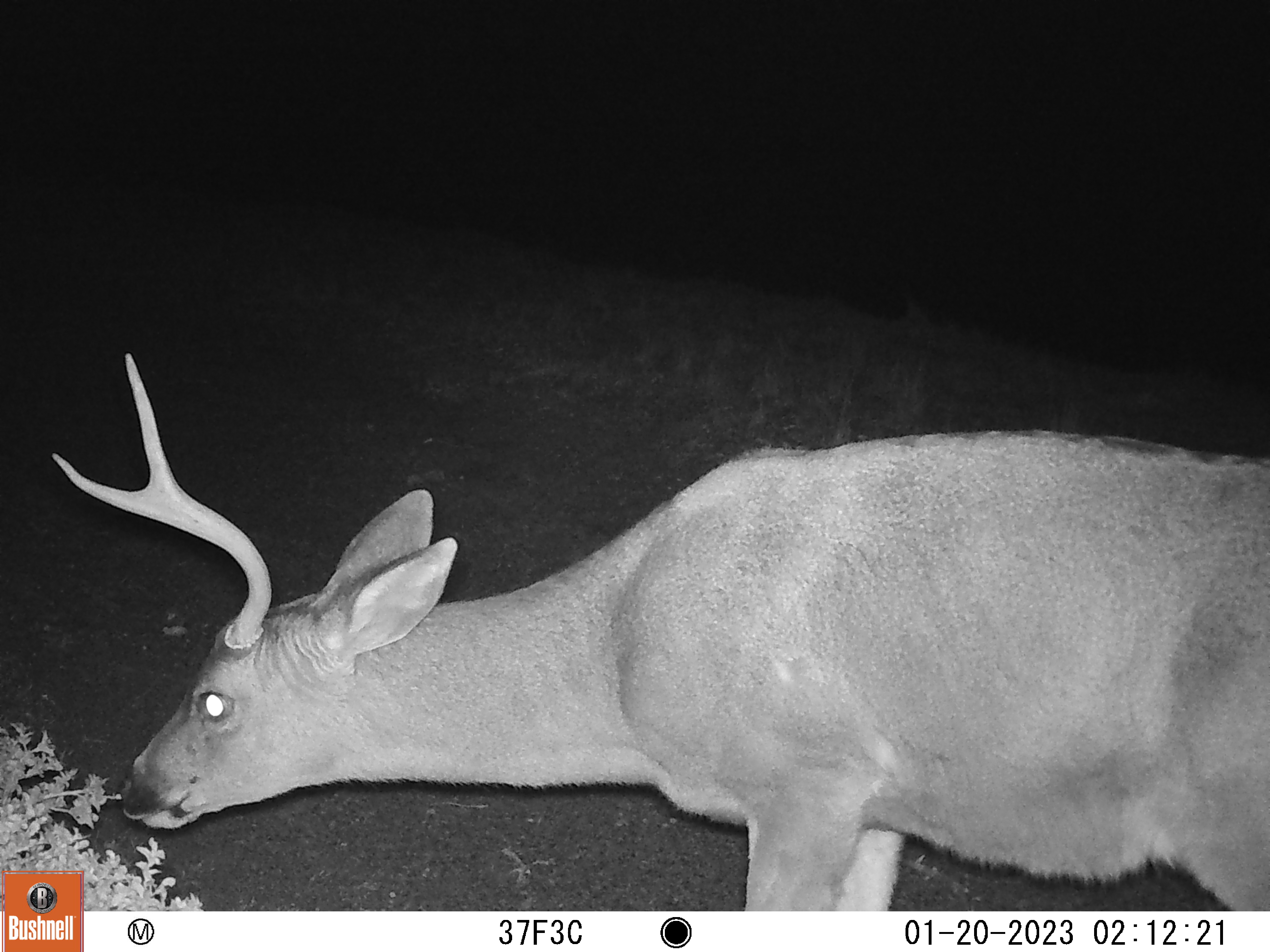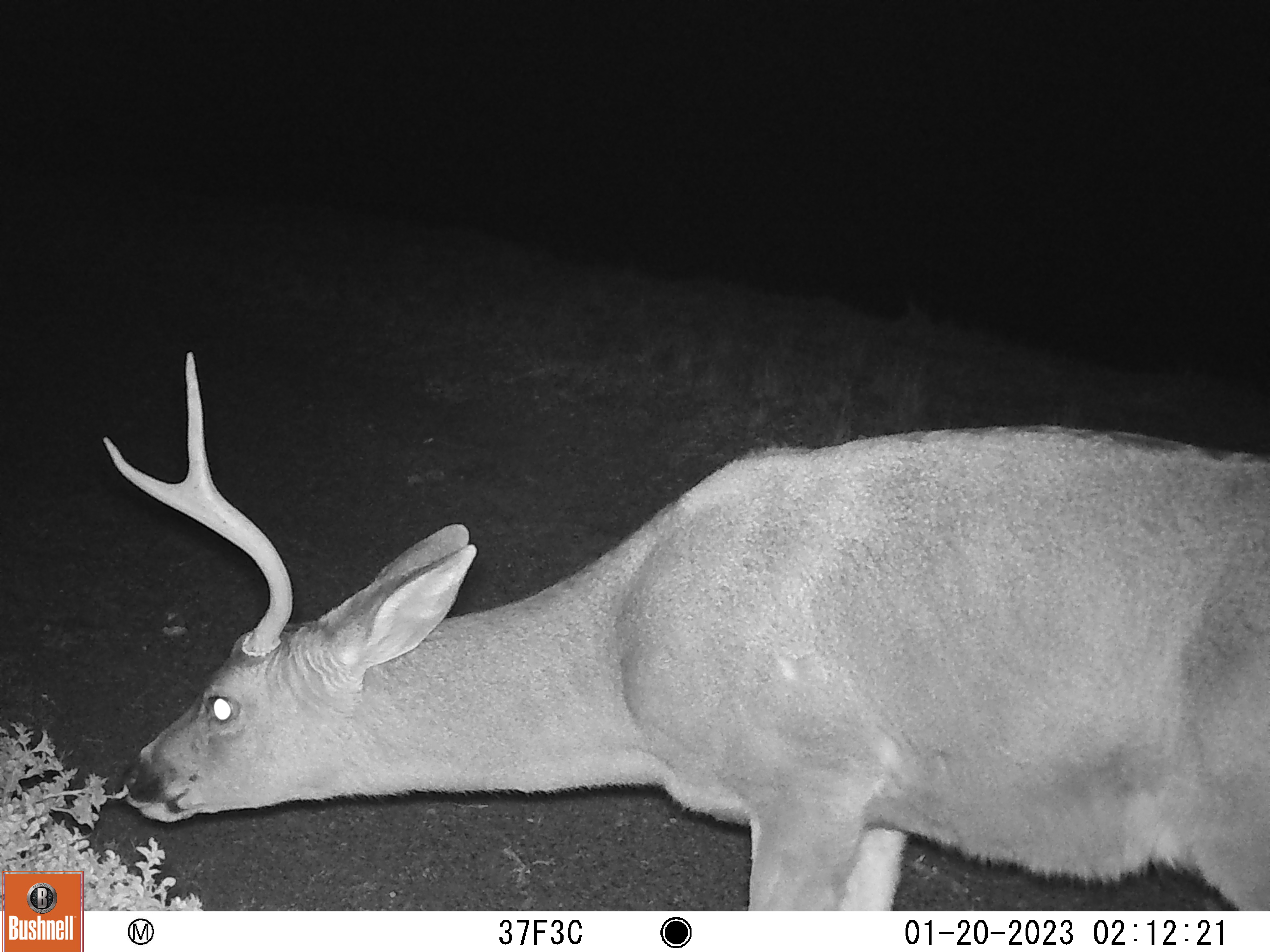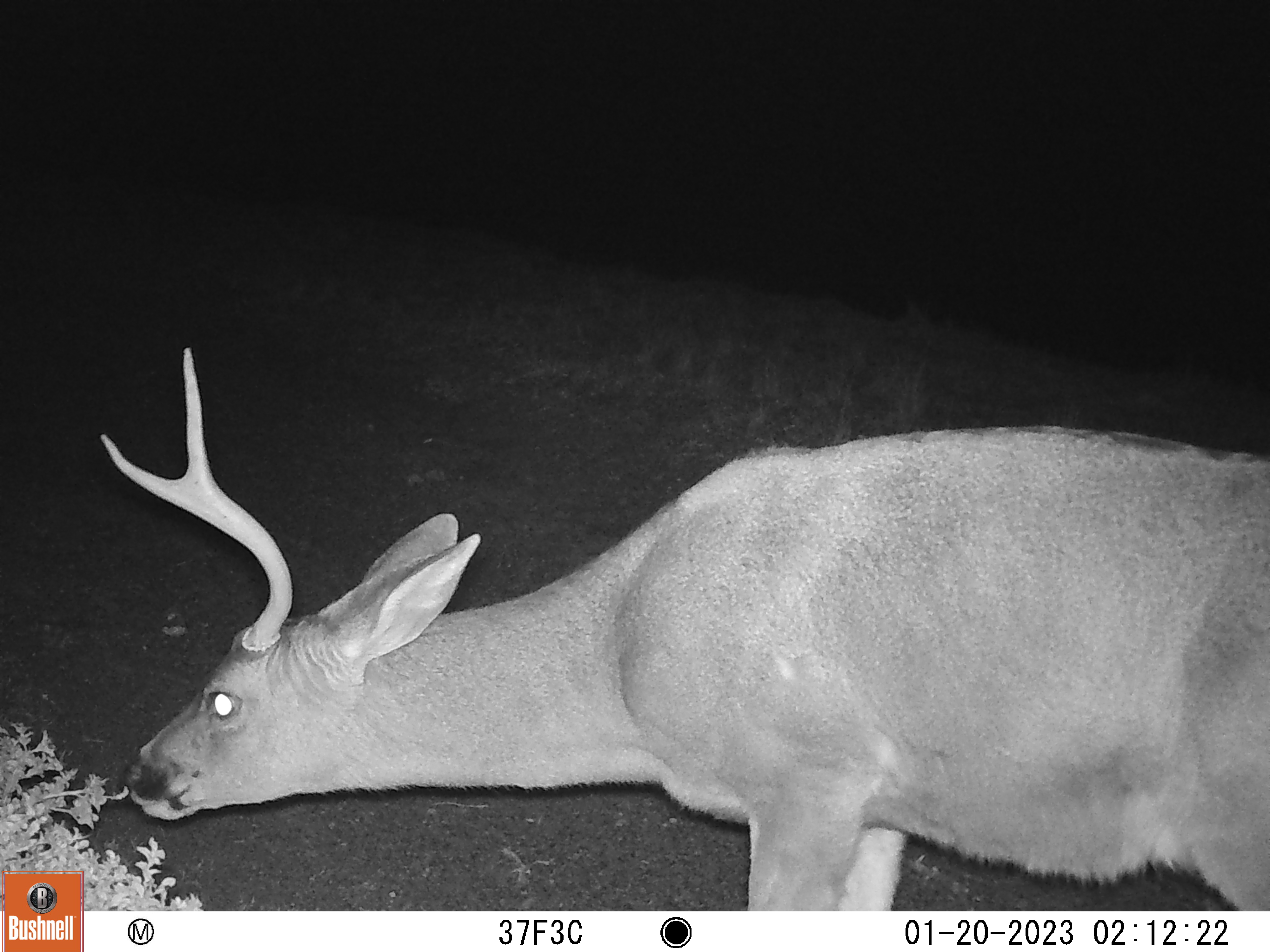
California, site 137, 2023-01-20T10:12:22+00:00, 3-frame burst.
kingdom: Animalia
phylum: Chordata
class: Mammalia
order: Artiodactyla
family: Cervidae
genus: Odocoileus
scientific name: Odocoileus hemionus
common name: mule deer